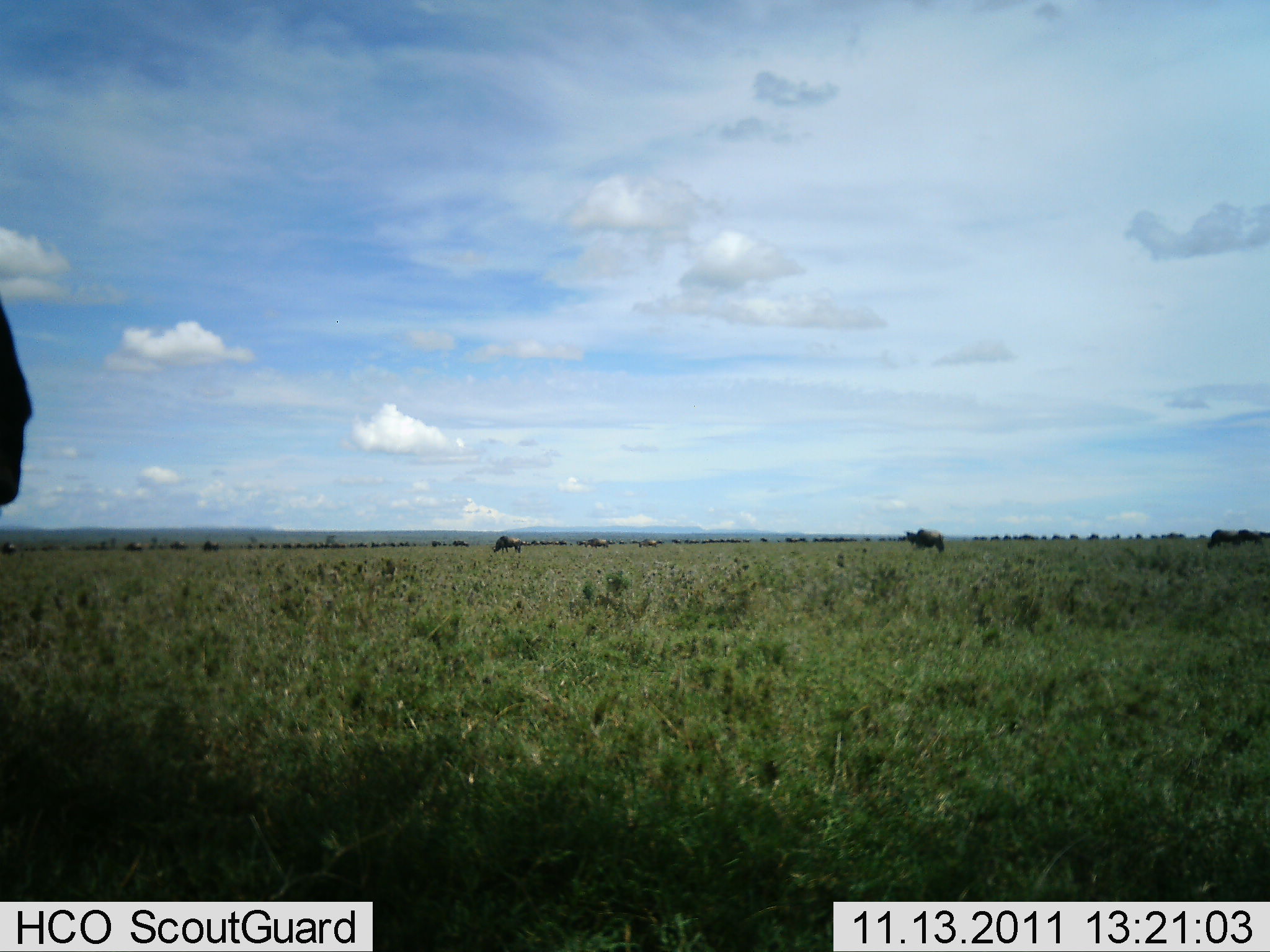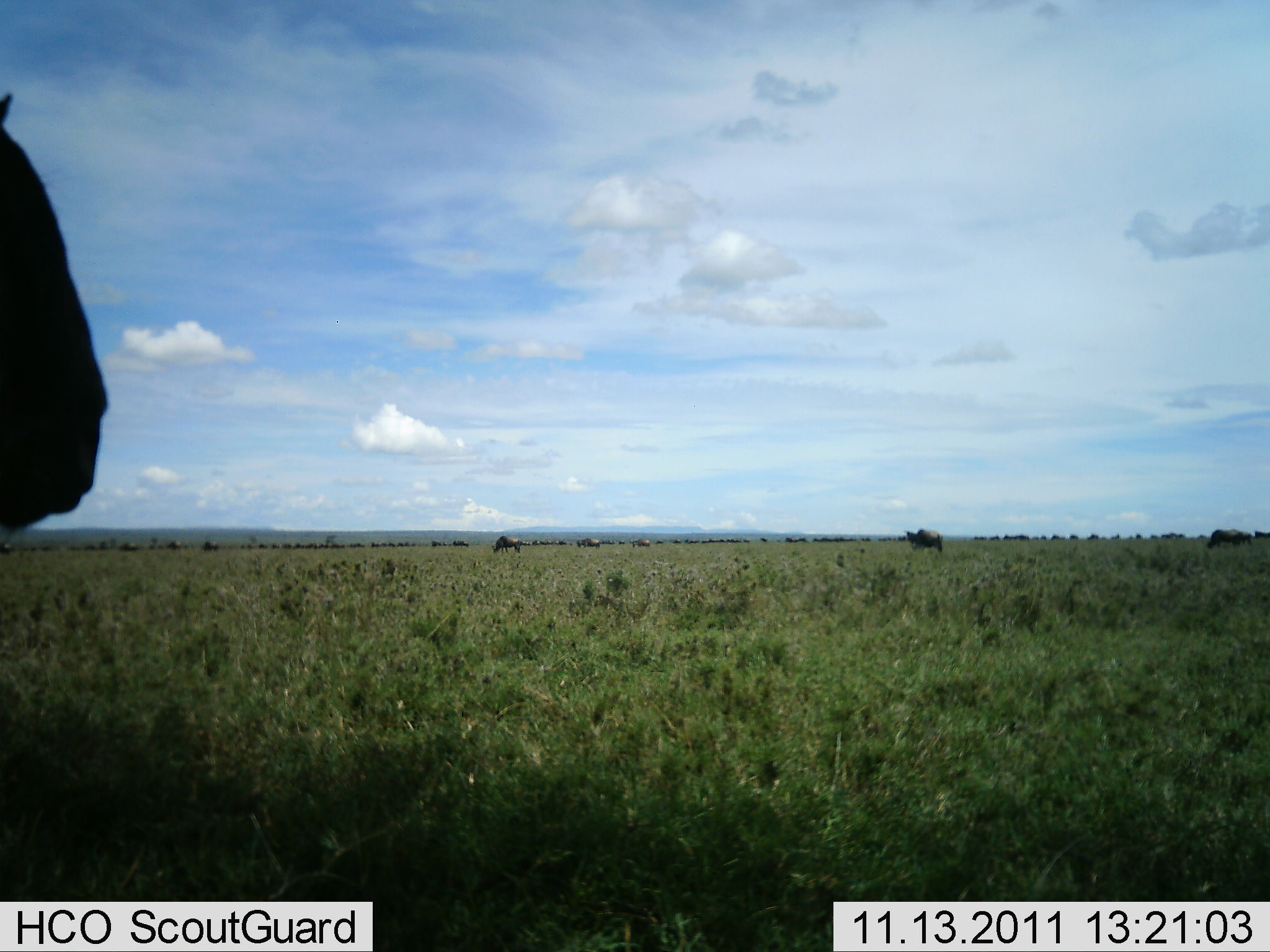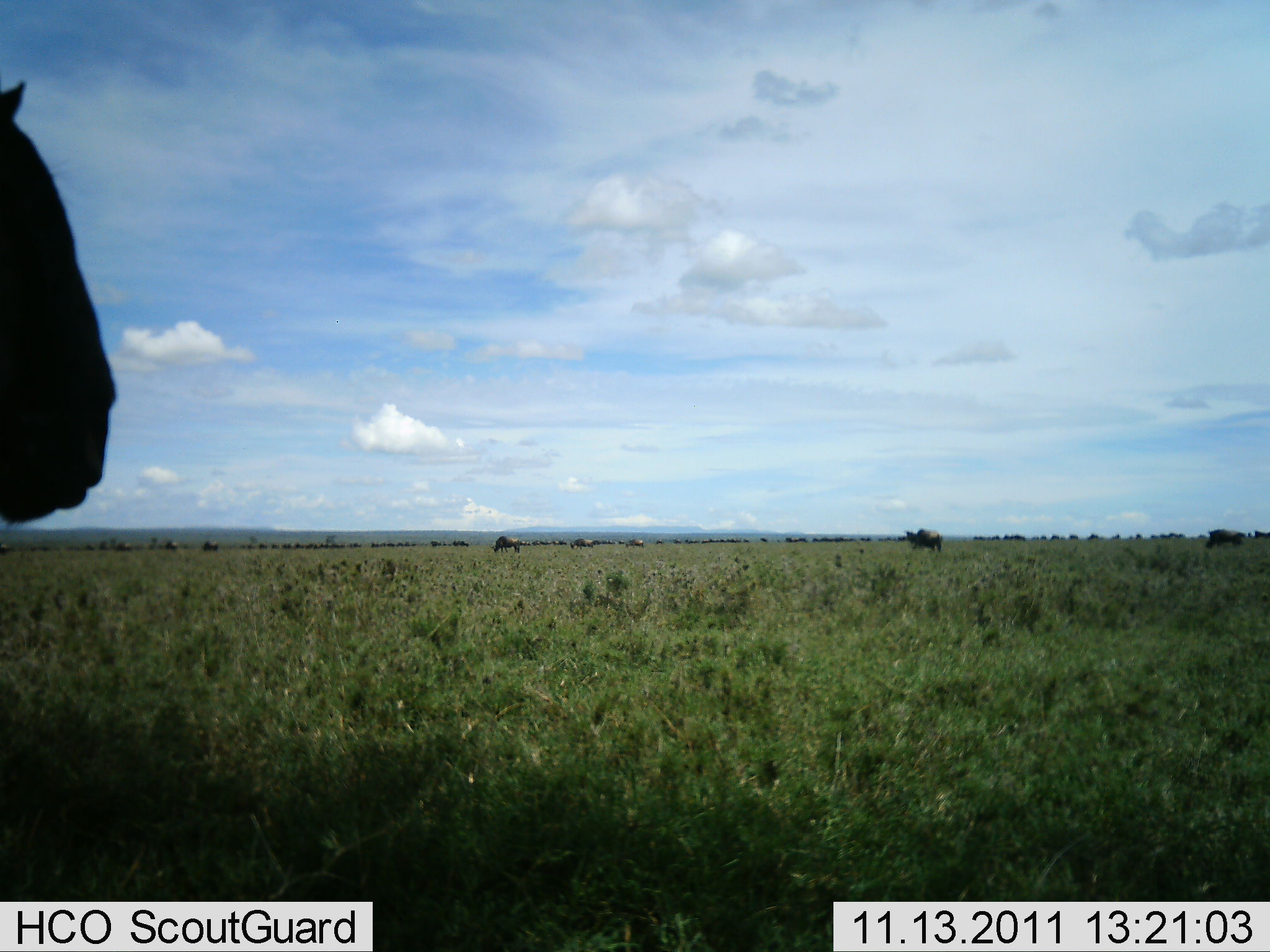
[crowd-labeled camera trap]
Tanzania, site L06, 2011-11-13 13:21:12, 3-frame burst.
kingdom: Animalia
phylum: Chordata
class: Mammalia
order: Artiodactyla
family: Bovidae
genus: Connochaetes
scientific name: Connochaetes taurinus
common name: blue wildebeest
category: wildebeest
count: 11-50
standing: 62%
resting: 0%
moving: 46%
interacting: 0%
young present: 0%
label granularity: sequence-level